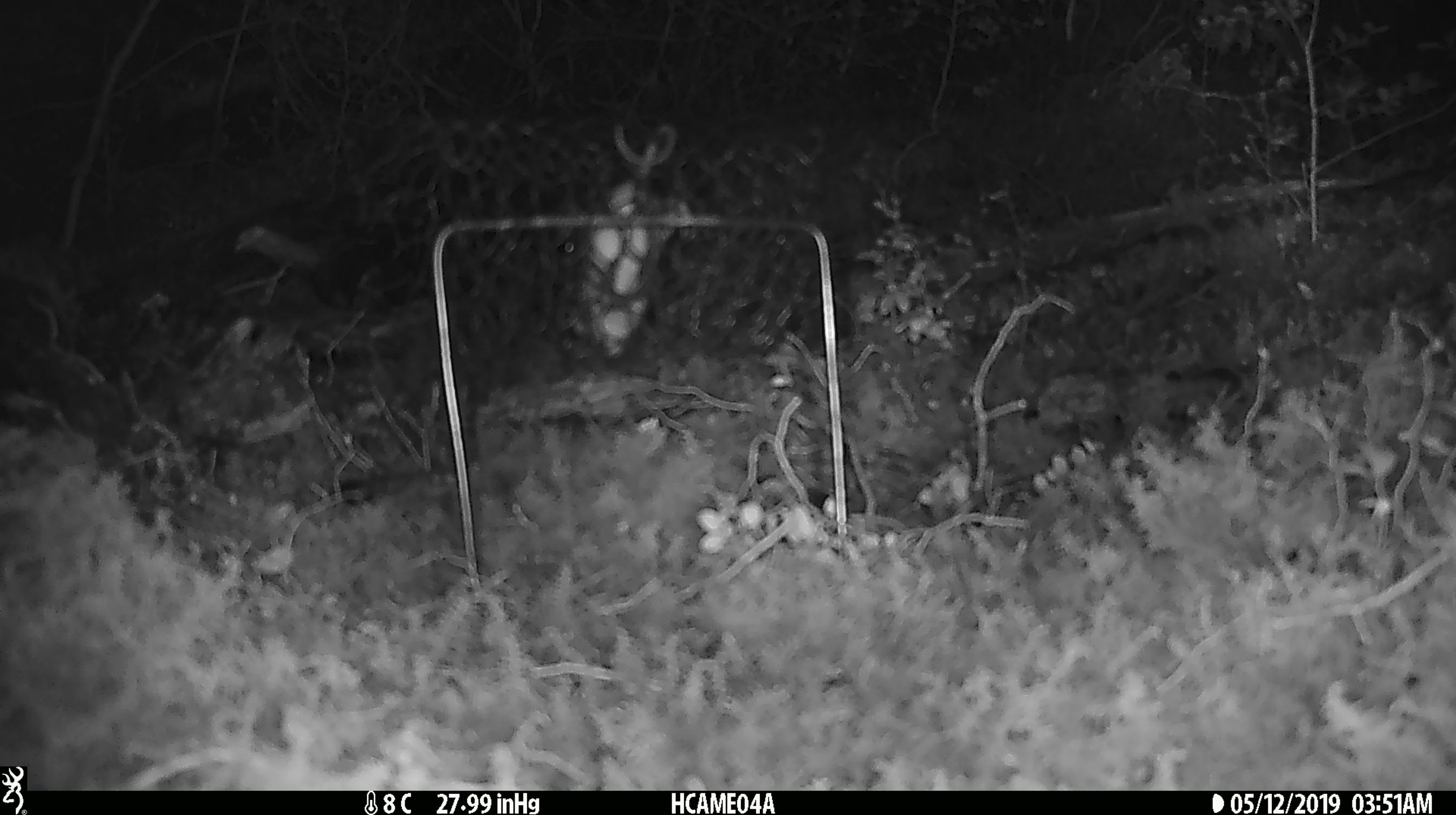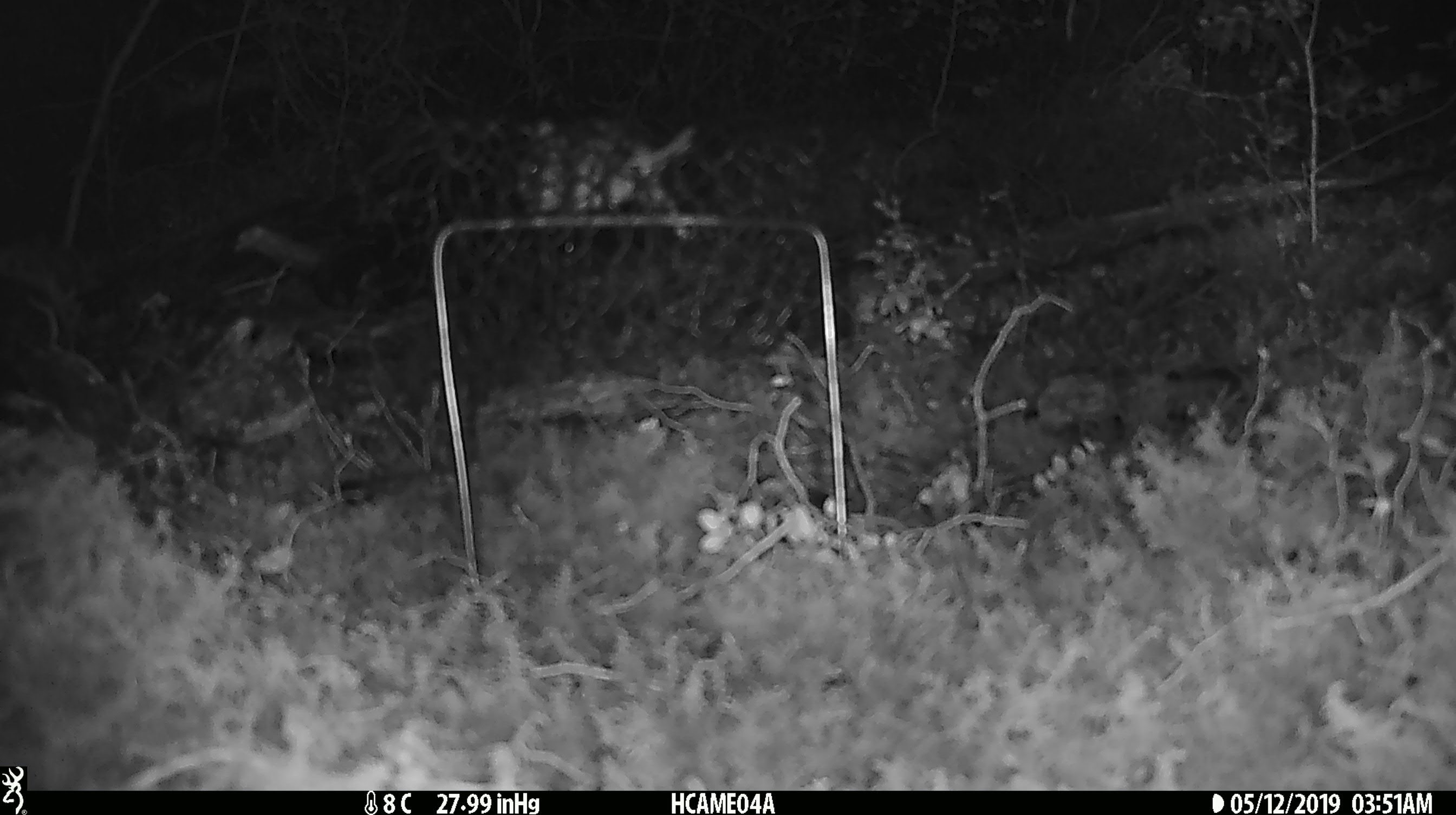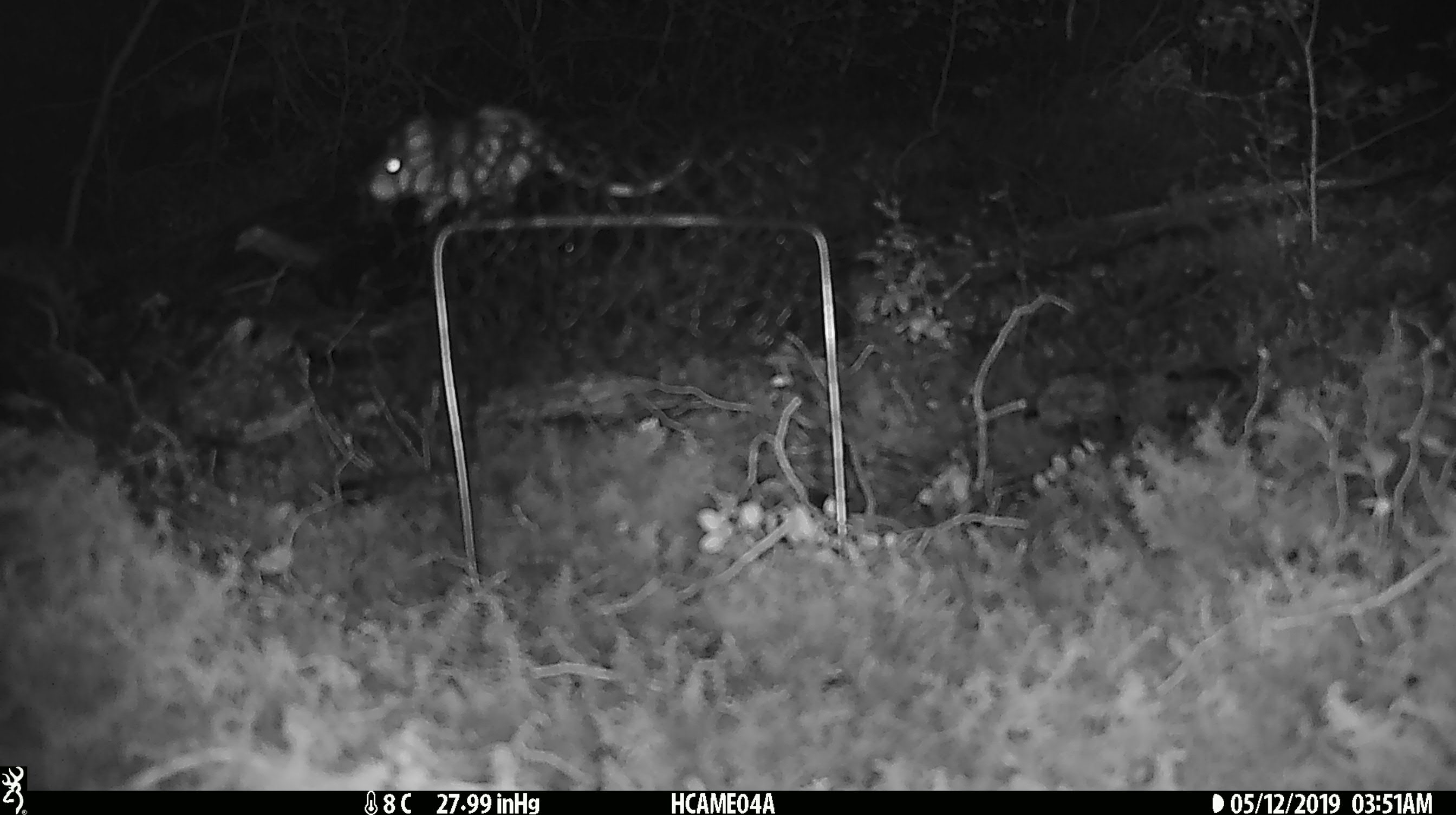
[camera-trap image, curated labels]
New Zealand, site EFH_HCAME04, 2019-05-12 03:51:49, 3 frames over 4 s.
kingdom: Animalia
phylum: Chordata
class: Mammalia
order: Rodentia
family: Muridae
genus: Mus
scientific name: Mus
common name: mouse